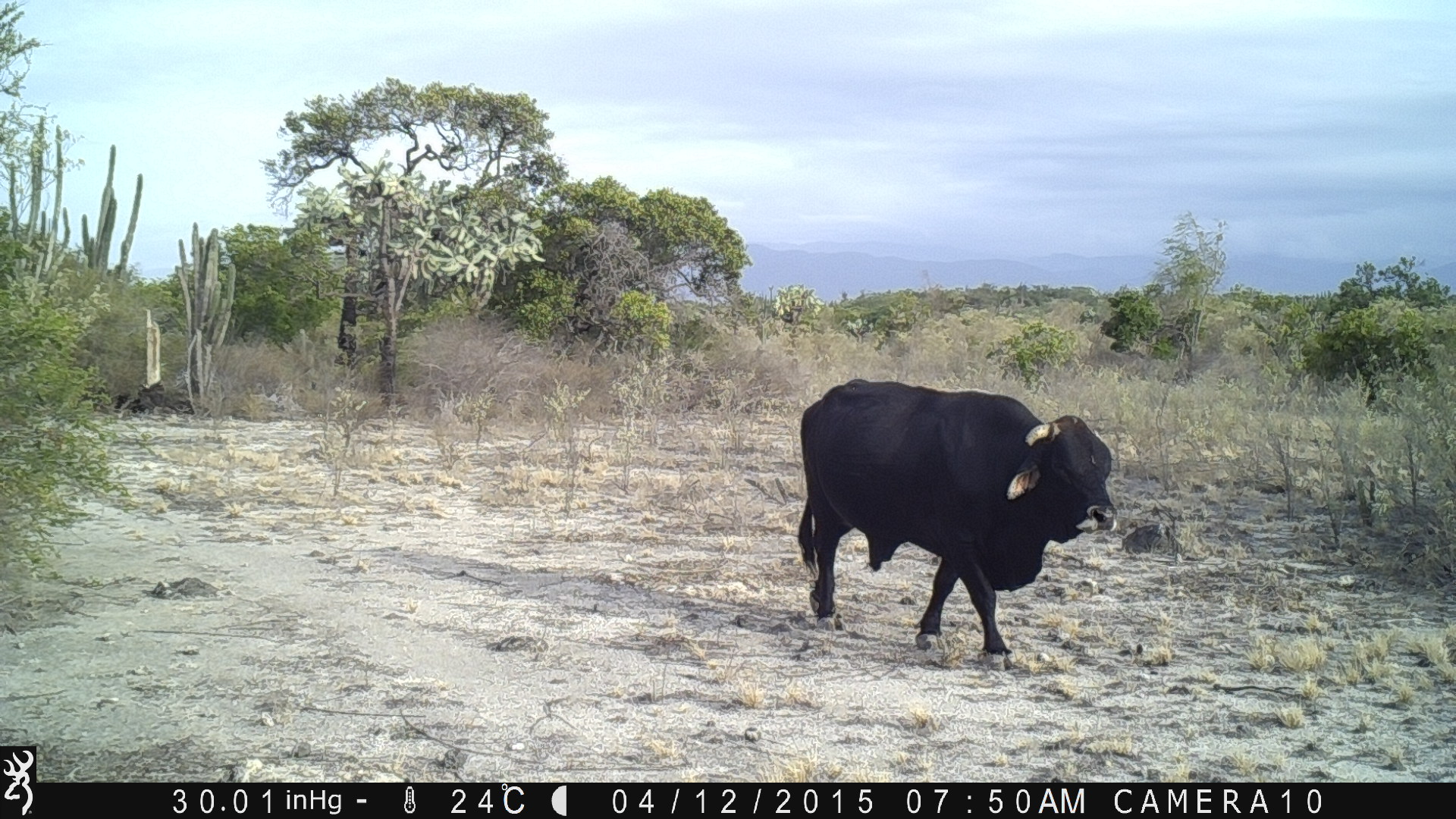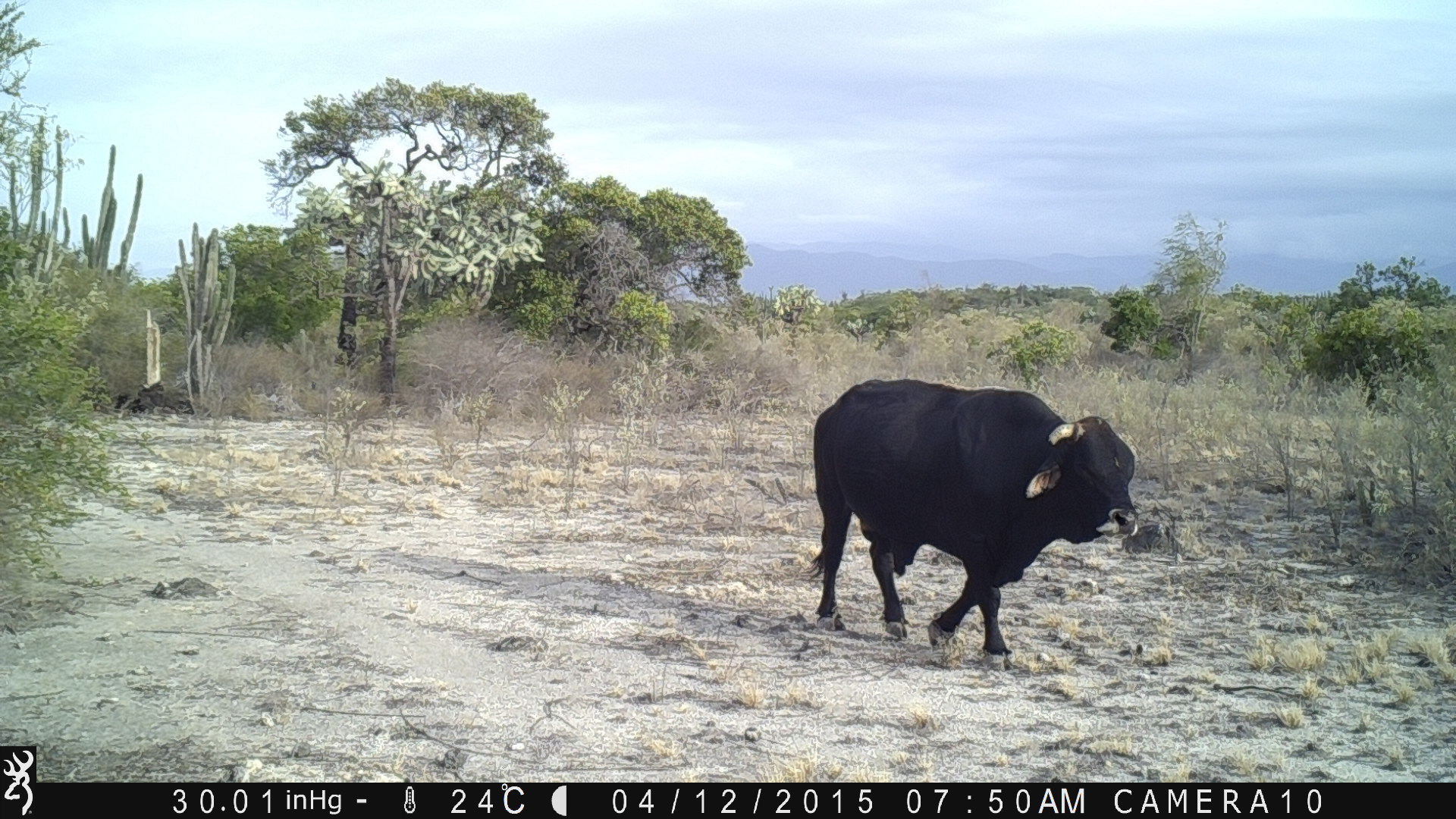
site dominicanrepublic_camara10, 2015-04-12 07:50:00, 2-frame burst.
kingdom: Animalia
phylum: Chordata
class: Mammalia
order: Artiodactyla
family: Bovidae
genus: Bos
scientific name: Bos taurus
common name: cattle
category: cow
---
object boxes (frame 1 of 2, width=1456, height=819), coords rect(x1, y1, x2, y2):
cow: rect(794, 380, 1118, 663)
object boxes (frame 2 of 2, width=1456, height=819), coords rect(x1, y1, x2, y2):
cow: rect(805, 375, 1140, 664)